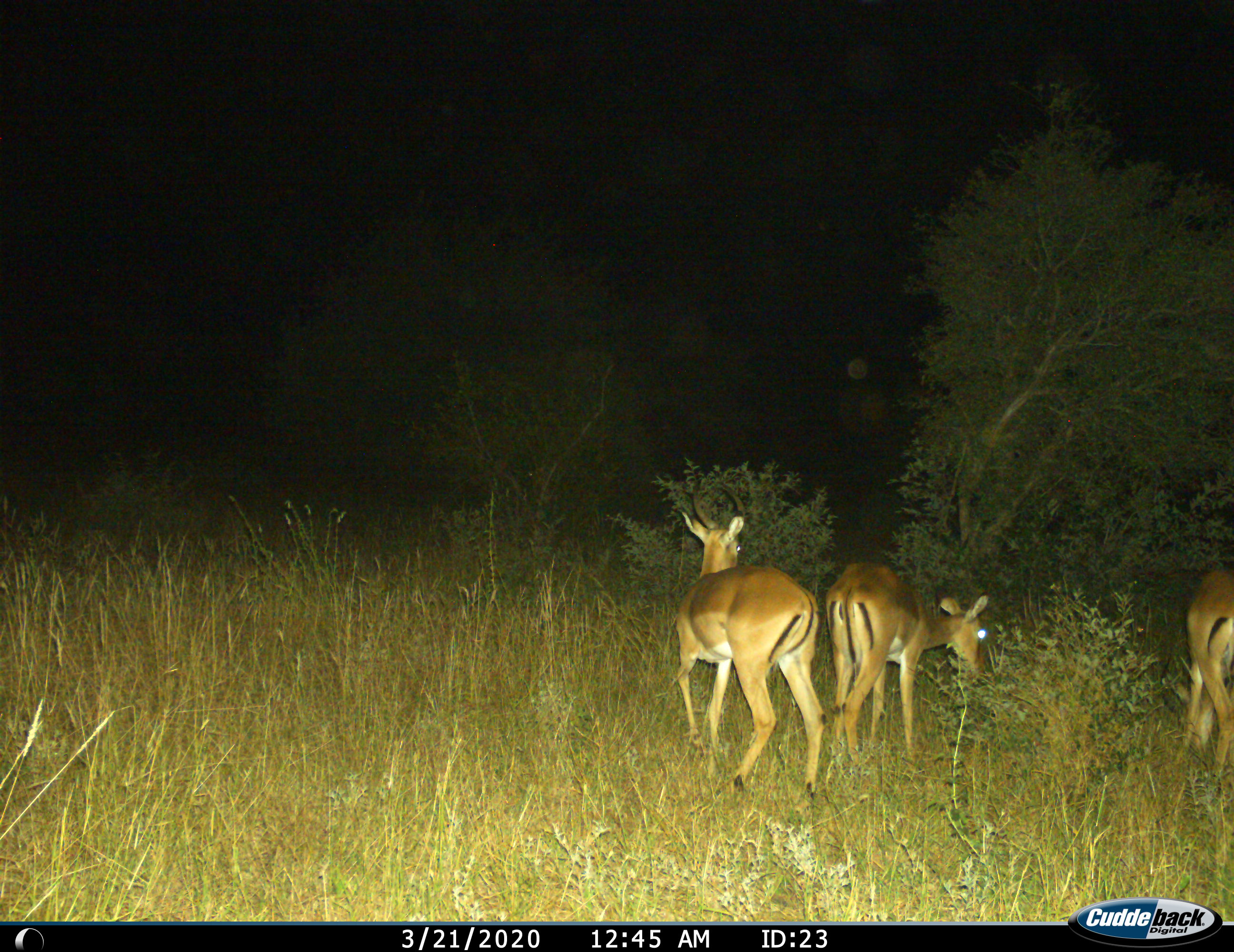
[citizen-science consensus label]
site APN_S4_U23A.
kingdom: Animalia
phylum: Chordata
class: Mammalia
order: Artiodactyla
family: Bovidae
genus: Aepyceros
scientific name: Aepyceros melampus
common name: impala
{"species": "impala (Aepyceros melampus)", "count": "3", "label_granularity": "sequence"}